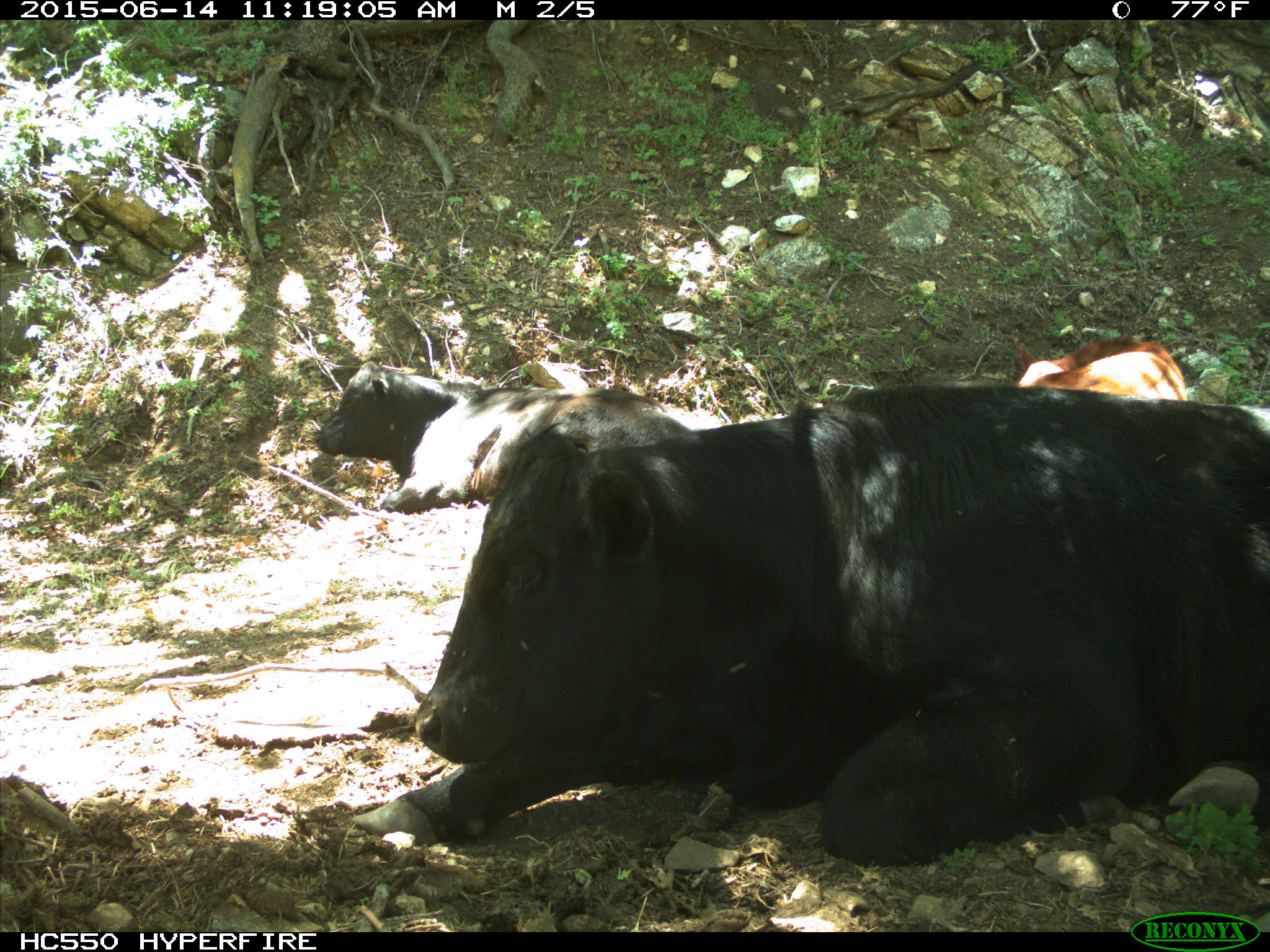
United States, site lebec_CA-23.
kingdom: Animalia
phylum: Chordata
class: Mammalia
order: Artiodactyla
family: Bovidae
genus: Bos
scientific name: Bos taurus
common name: domestic cow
Bos taurus (domestic cow).